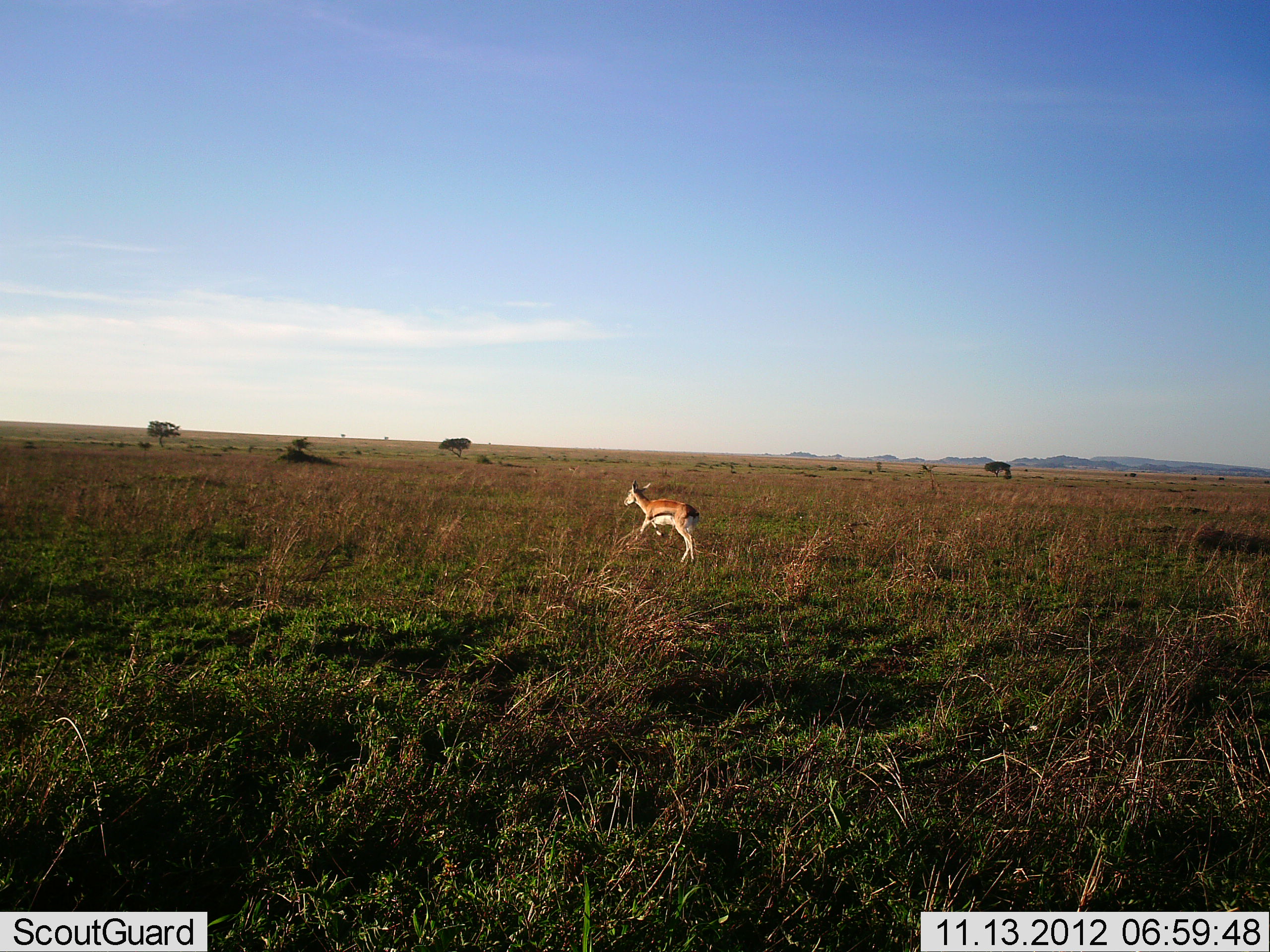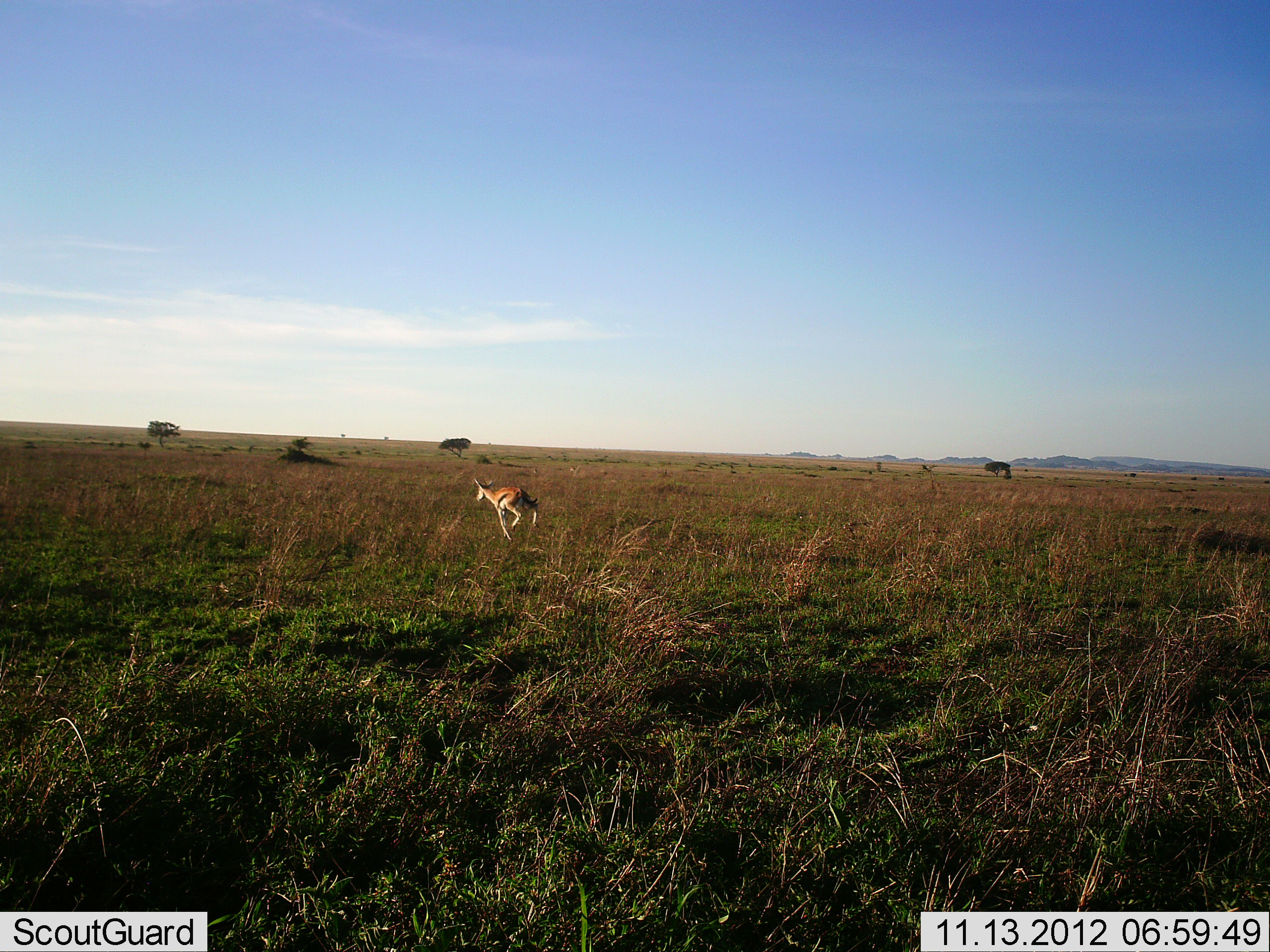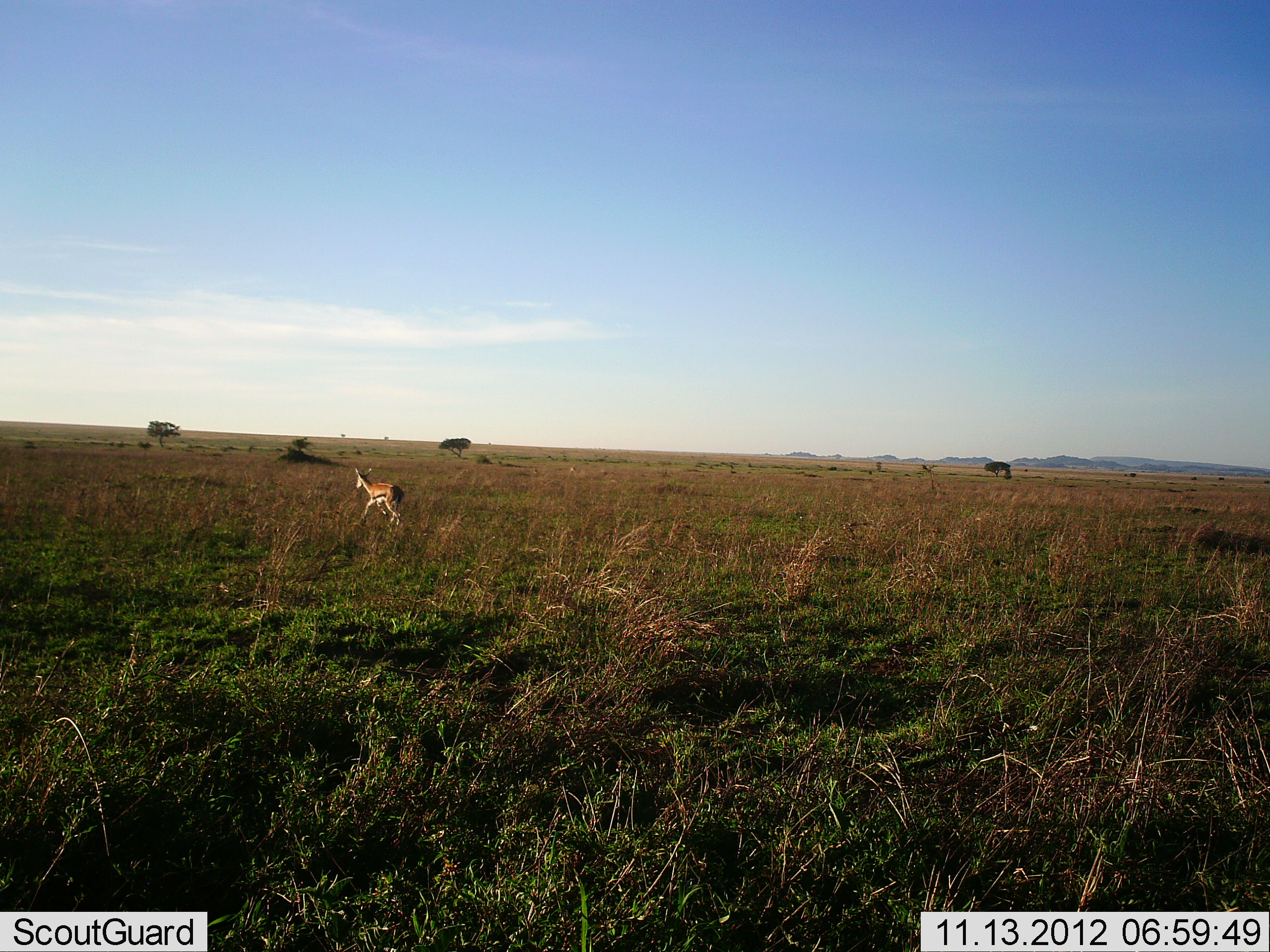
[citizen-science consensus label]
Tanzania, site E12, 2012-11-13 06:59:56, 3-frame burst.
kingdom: Animalia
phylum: Chordata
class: Mammalia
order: Artiodactyla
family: Bovidae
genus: Eudorcas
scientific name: Eudorcas thomsonii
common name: thomson's gazelle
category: gazellethomsons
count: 1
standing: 0%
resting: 0%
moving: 100%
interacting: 0%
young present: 0%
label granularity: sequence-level